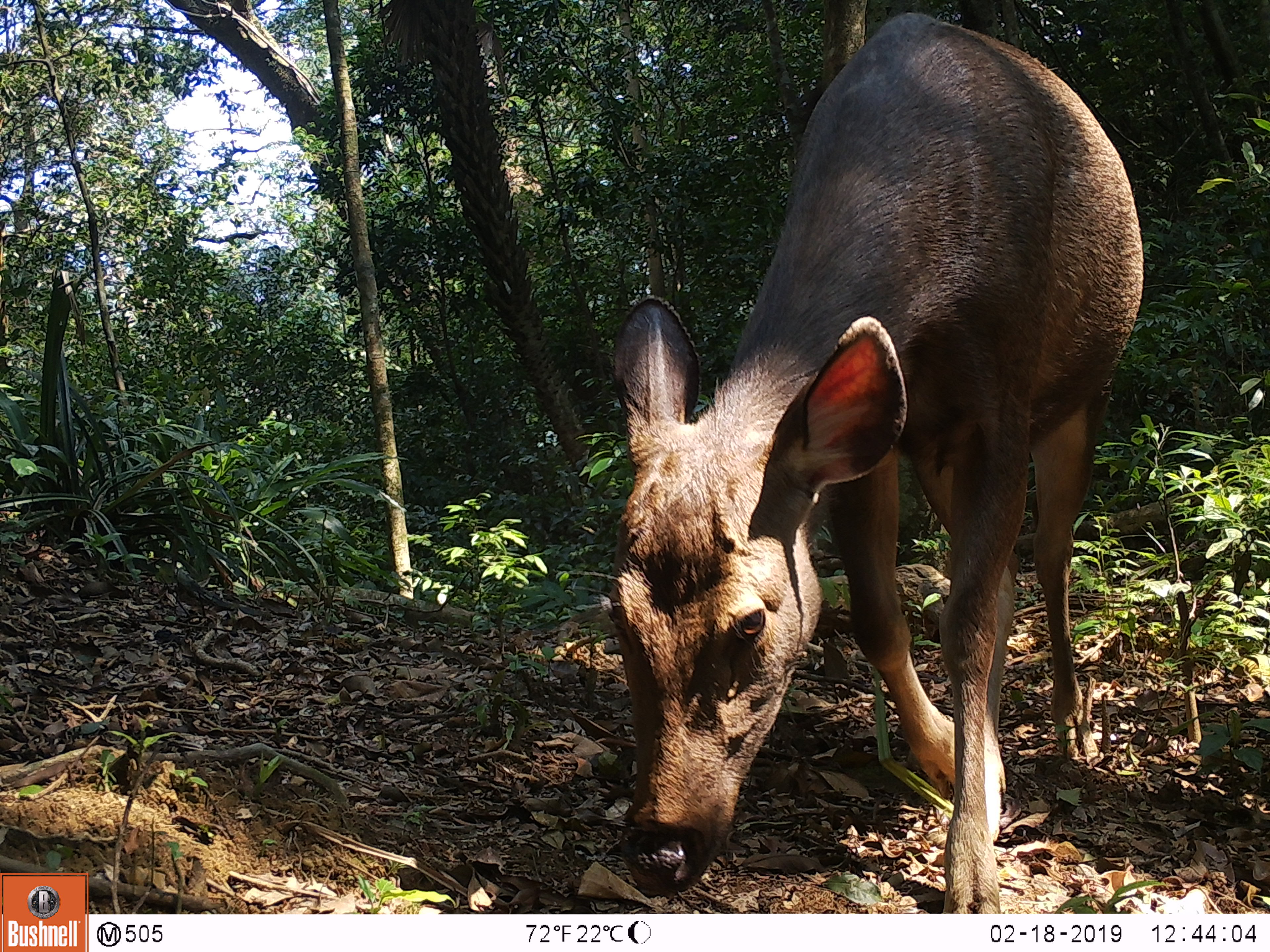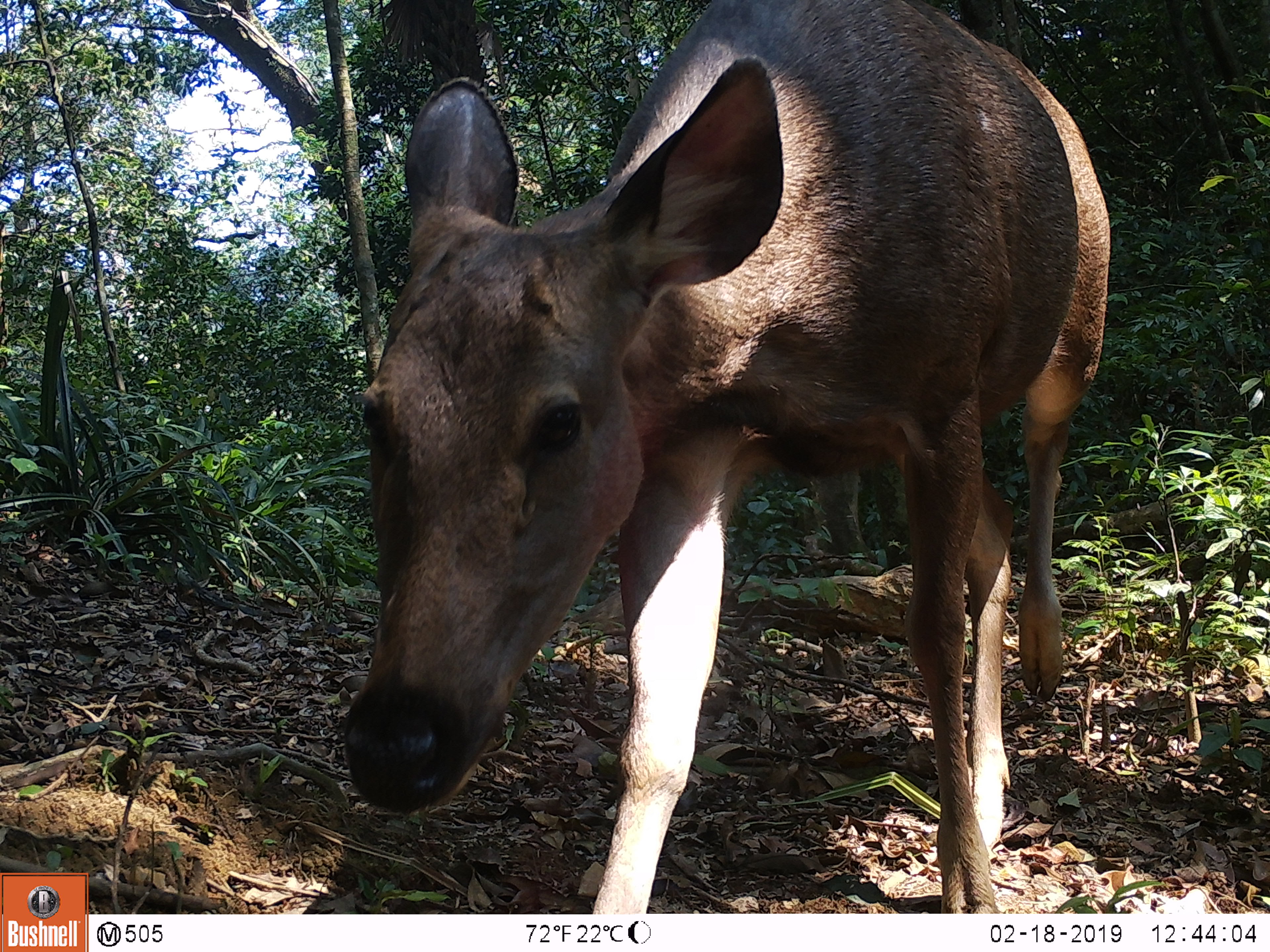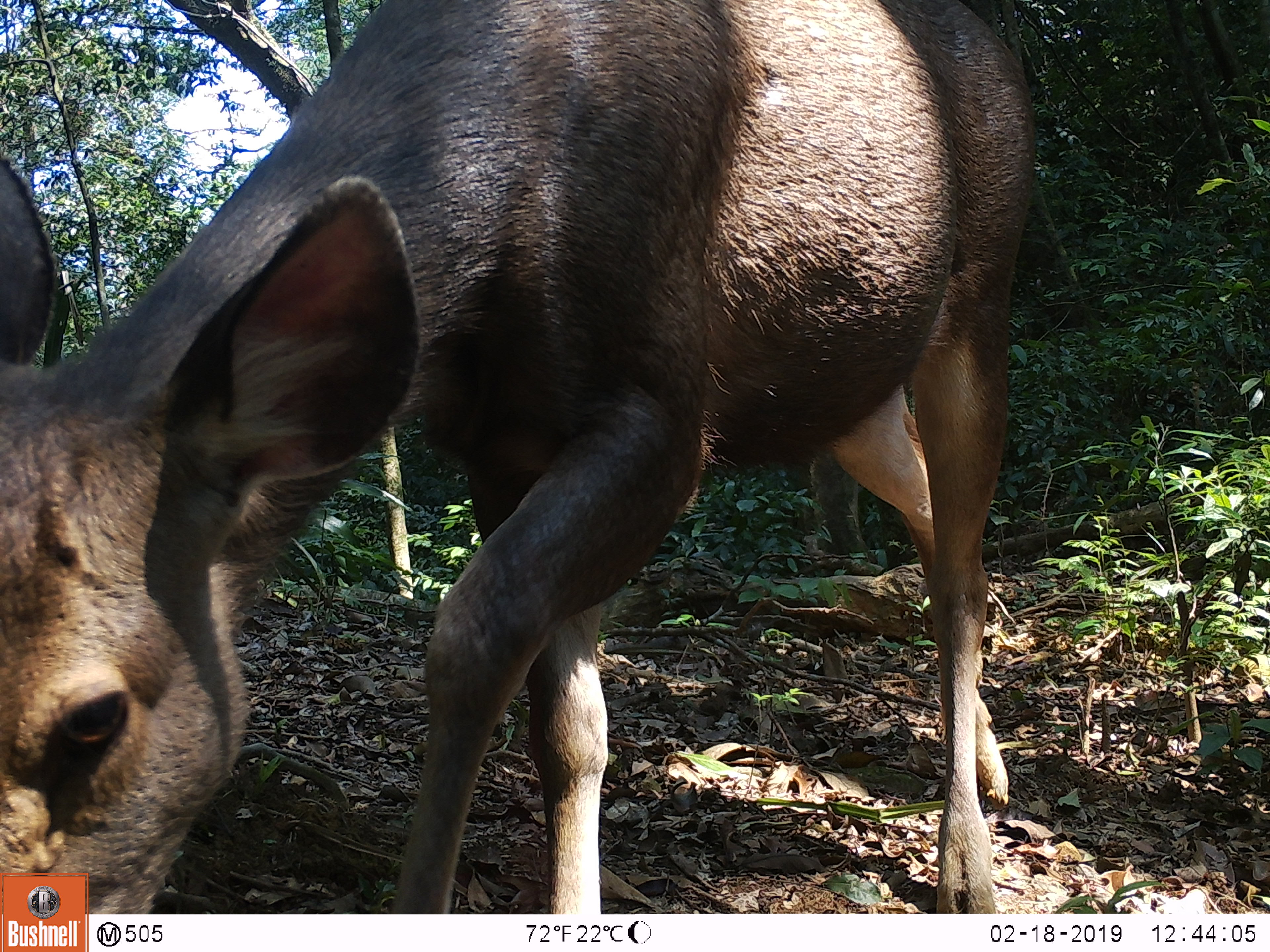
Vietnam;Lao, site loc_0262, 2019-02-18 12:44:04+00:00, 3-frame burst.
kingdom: Animalia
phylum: Chordata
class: Mammalia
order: Artiodactyla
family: Cervidae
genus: Rusa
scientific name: Rusa unicolor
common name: sambar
Sambar (Rusa unicolor). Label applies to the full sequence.